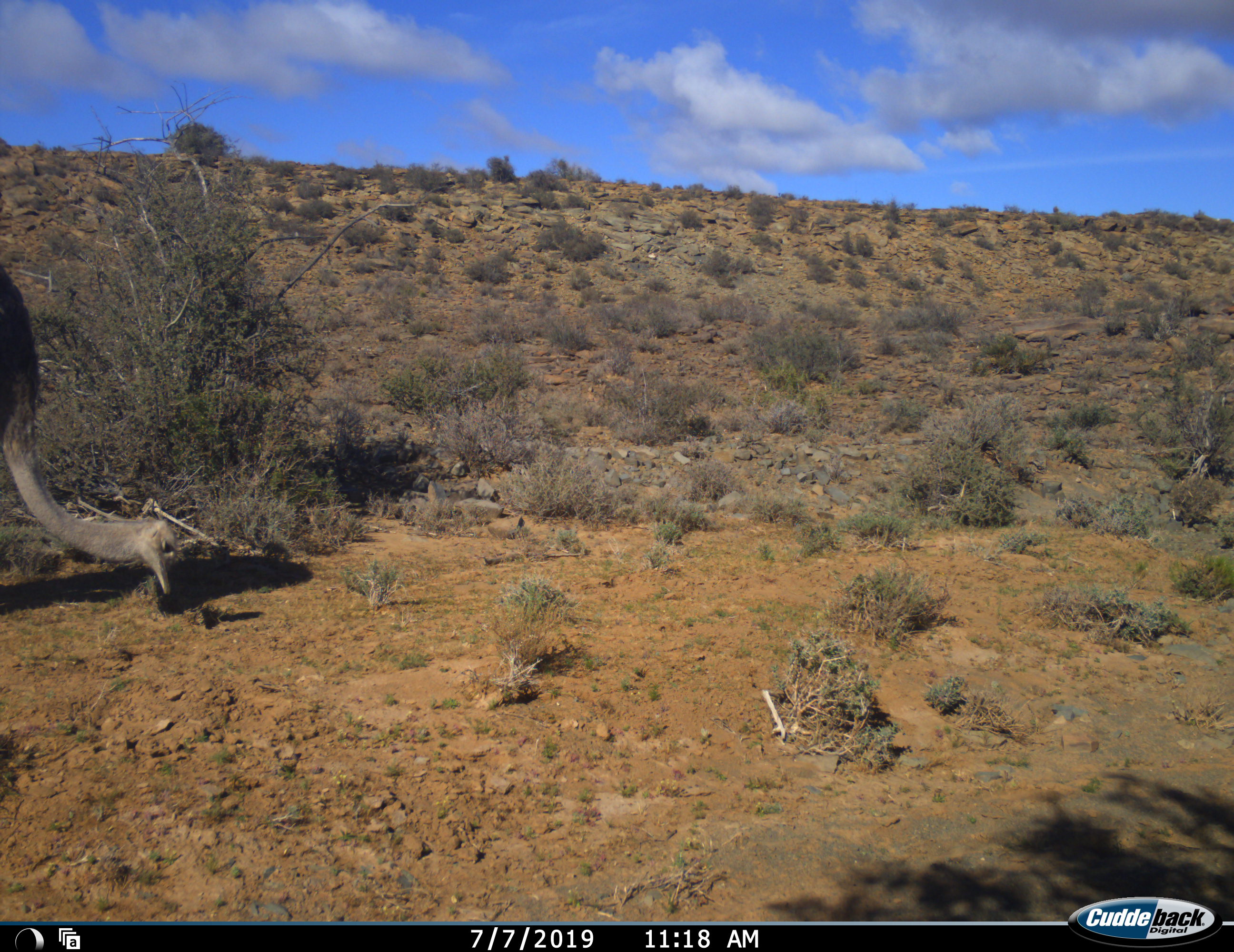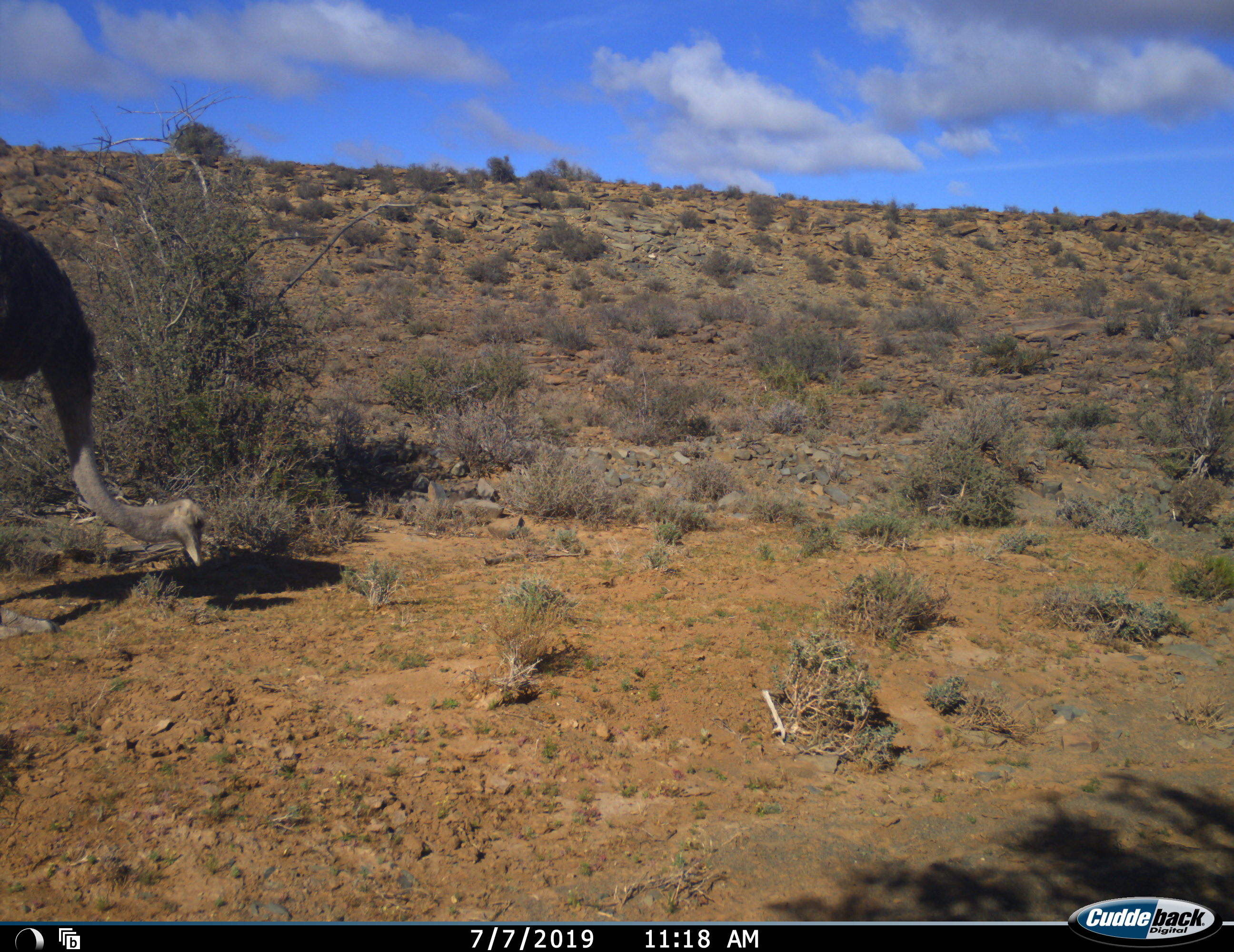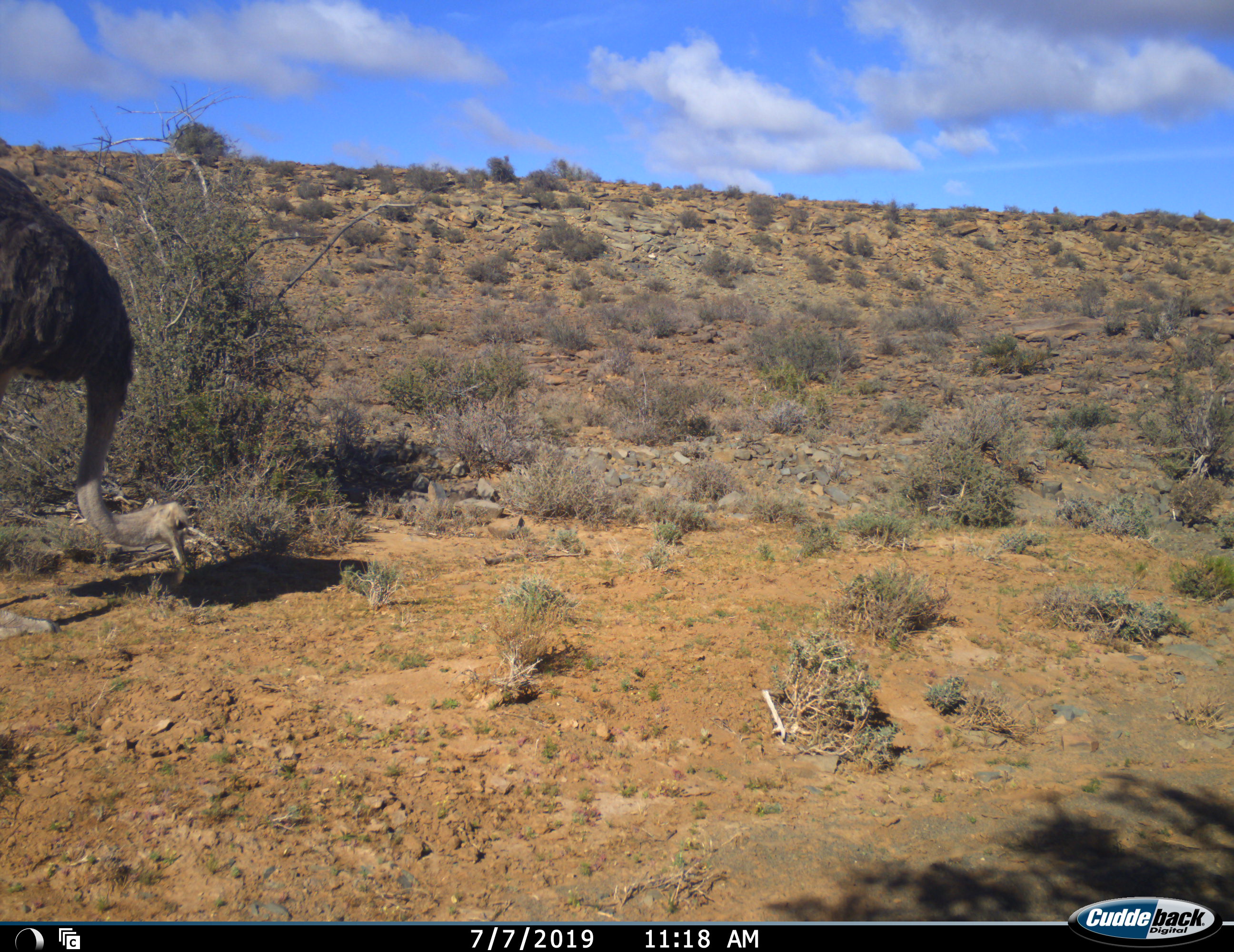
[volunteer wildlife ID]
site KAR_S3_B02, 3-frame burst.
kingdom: Animalia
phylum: Chordata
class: Aves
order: Struthioniformes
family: Struthionidae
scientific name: Struthionidae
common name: ostrich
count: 1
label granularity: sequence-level